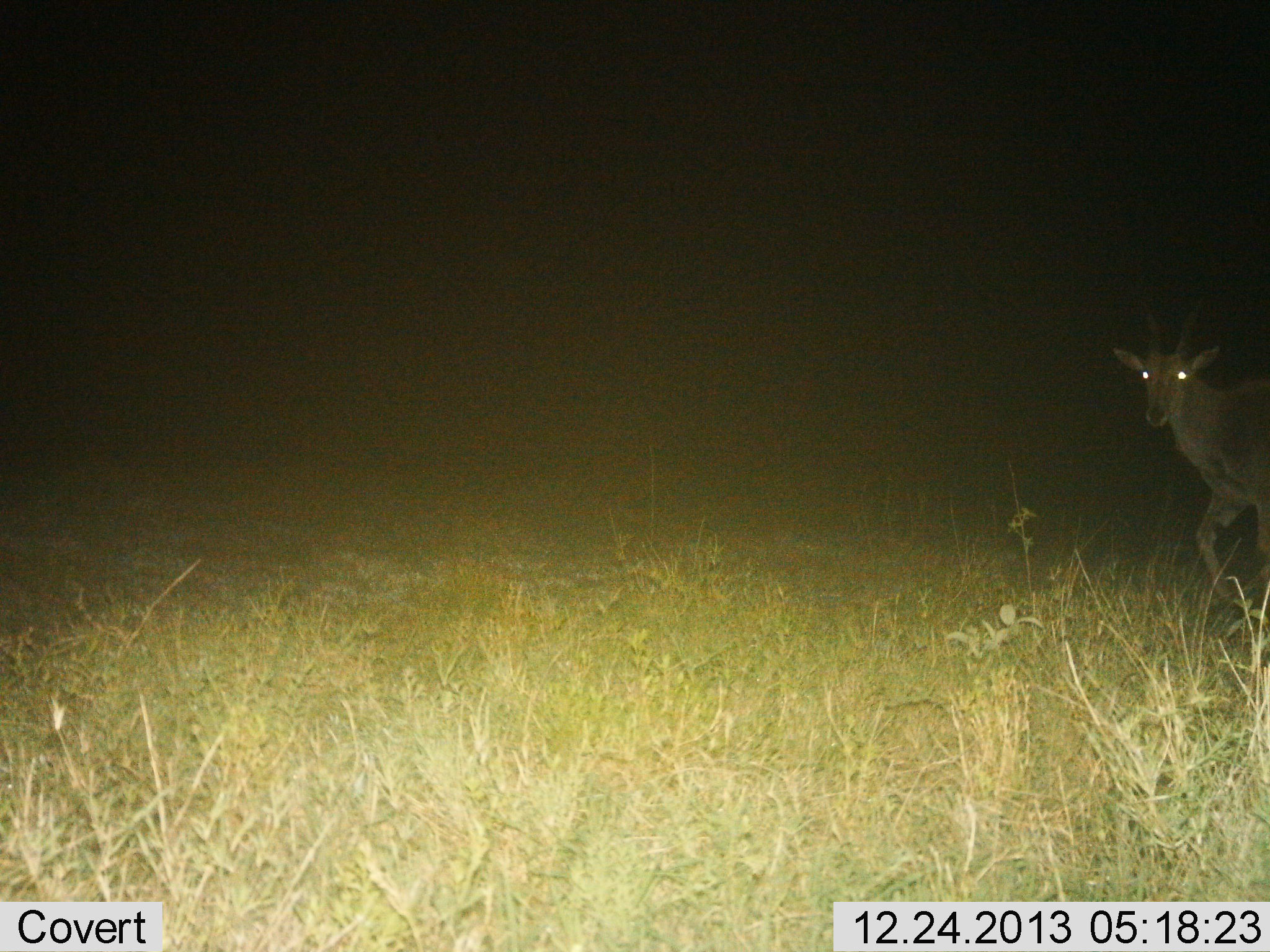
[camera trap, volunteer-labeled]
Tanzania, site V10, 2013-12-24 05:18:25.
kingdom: Animalia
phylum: Chordata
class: Mammalia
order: Artiodactyla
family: Bovidae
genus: Nanger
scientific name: Nanger granti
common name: grant's gazelle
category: gazellegrants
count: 1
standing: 38%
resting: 0%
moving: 62%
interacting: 0%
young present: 0%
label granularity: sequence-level